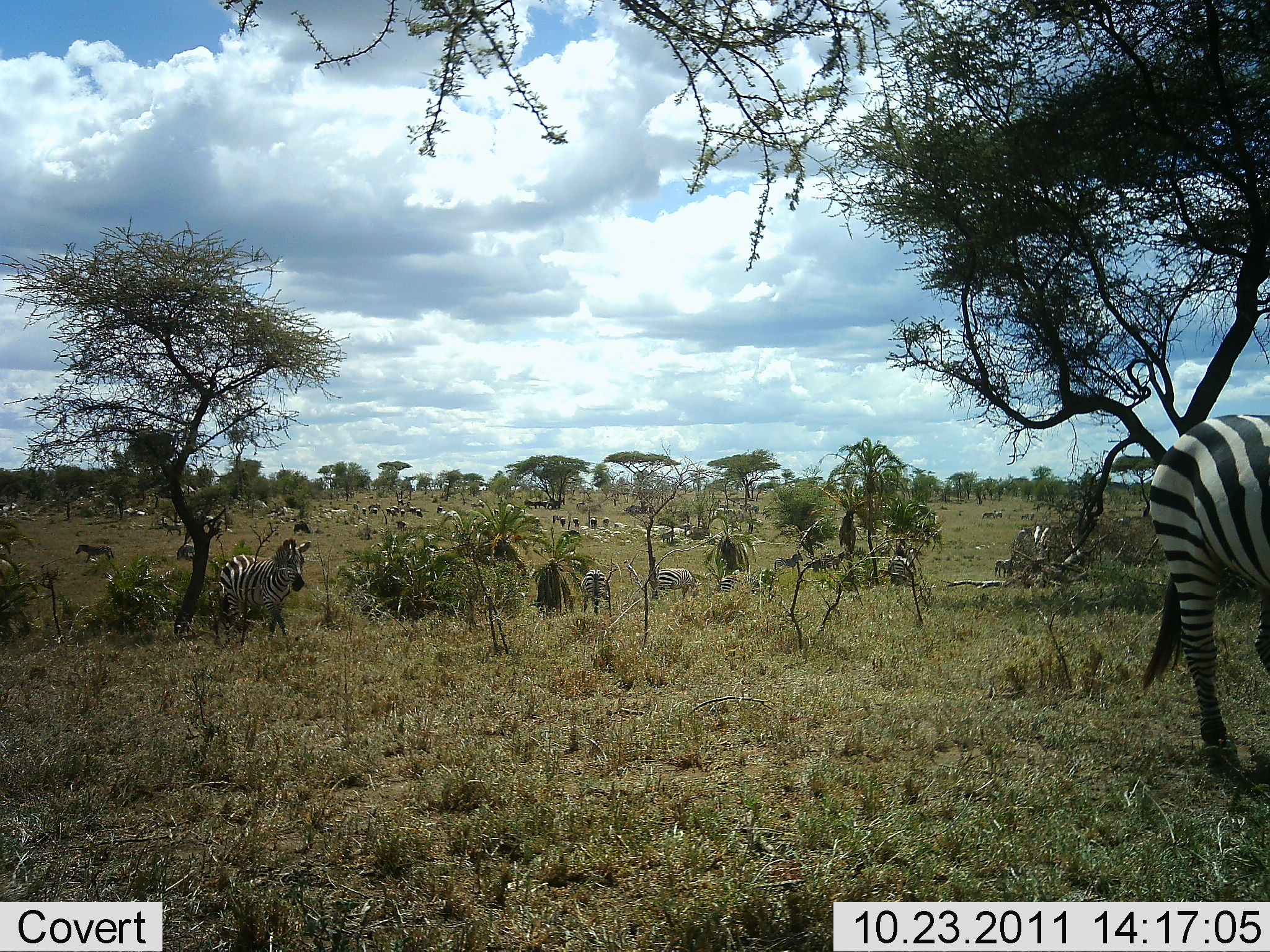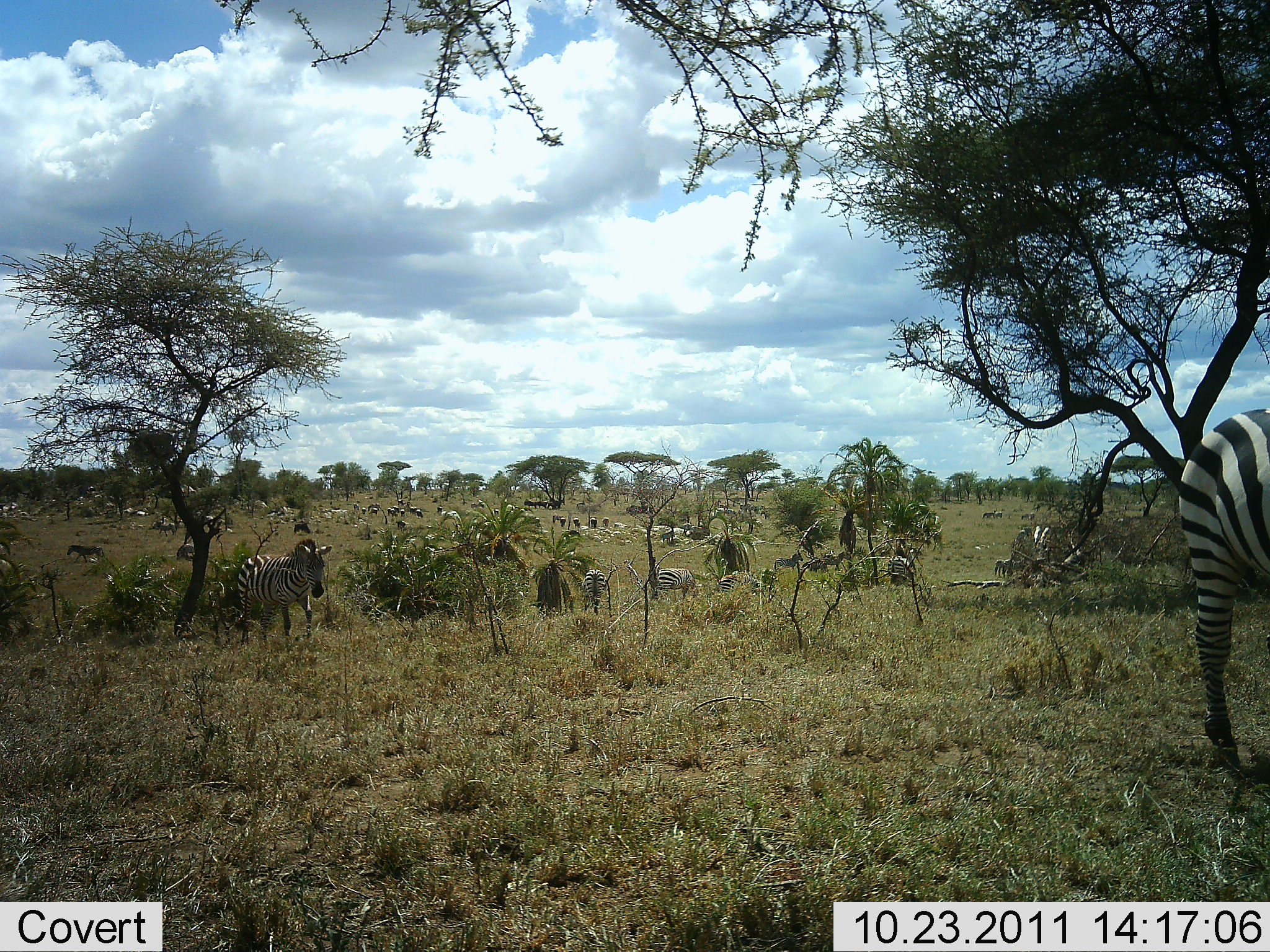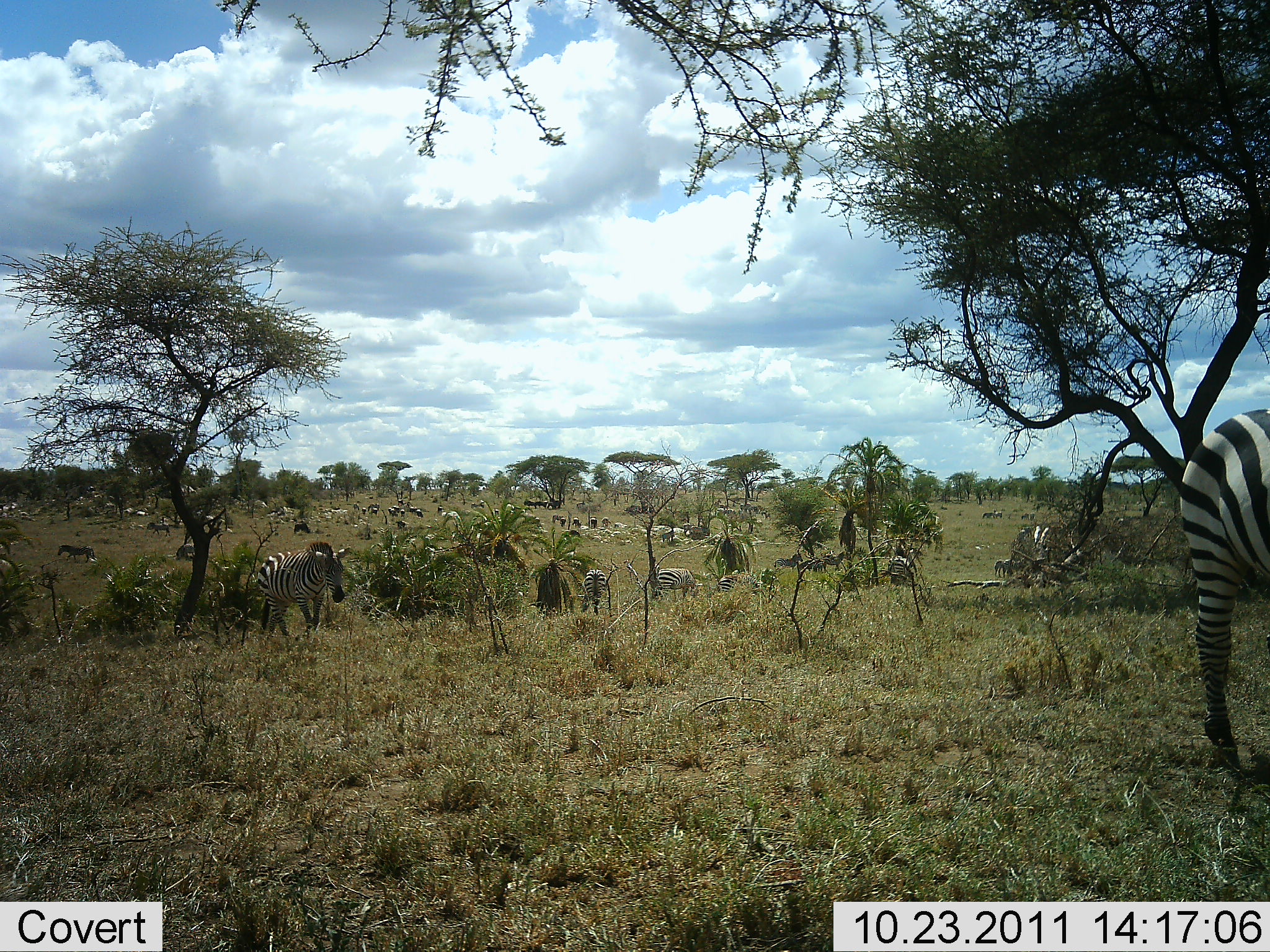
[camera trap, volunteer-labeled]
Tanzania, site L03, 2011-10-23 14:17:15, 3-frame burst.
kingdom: Animalia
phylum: Chordata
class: Mammalia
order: Perissodactyla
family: Equidae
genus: Equus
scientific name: Equus quagga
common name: plains zebra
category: zebra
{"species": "zebra (plains zebra) (Equus quagga)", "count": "11-50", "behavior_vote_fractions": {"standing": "62%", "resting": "12%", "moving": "56%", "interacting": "12%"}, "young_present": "0%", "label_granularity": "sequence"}